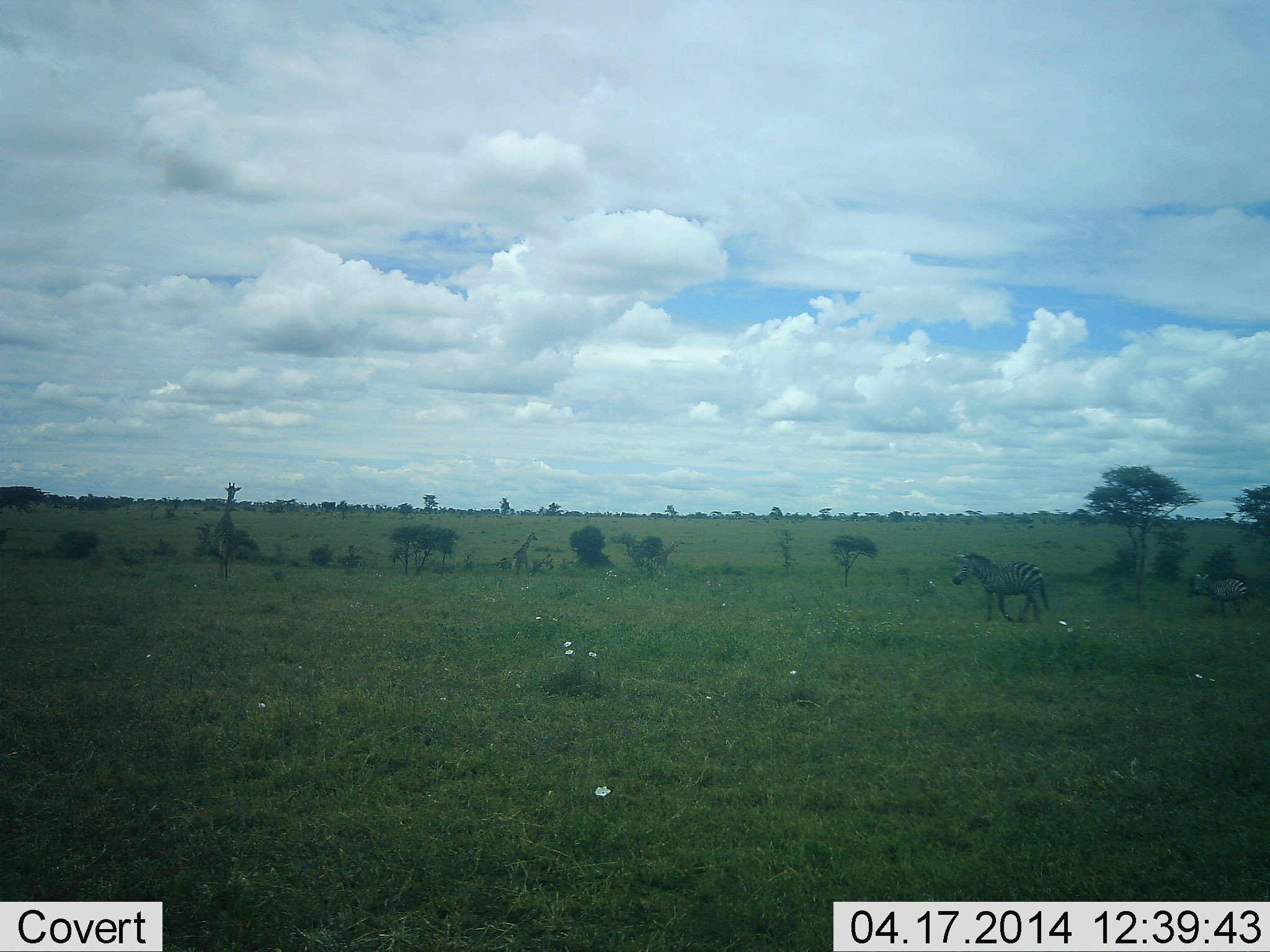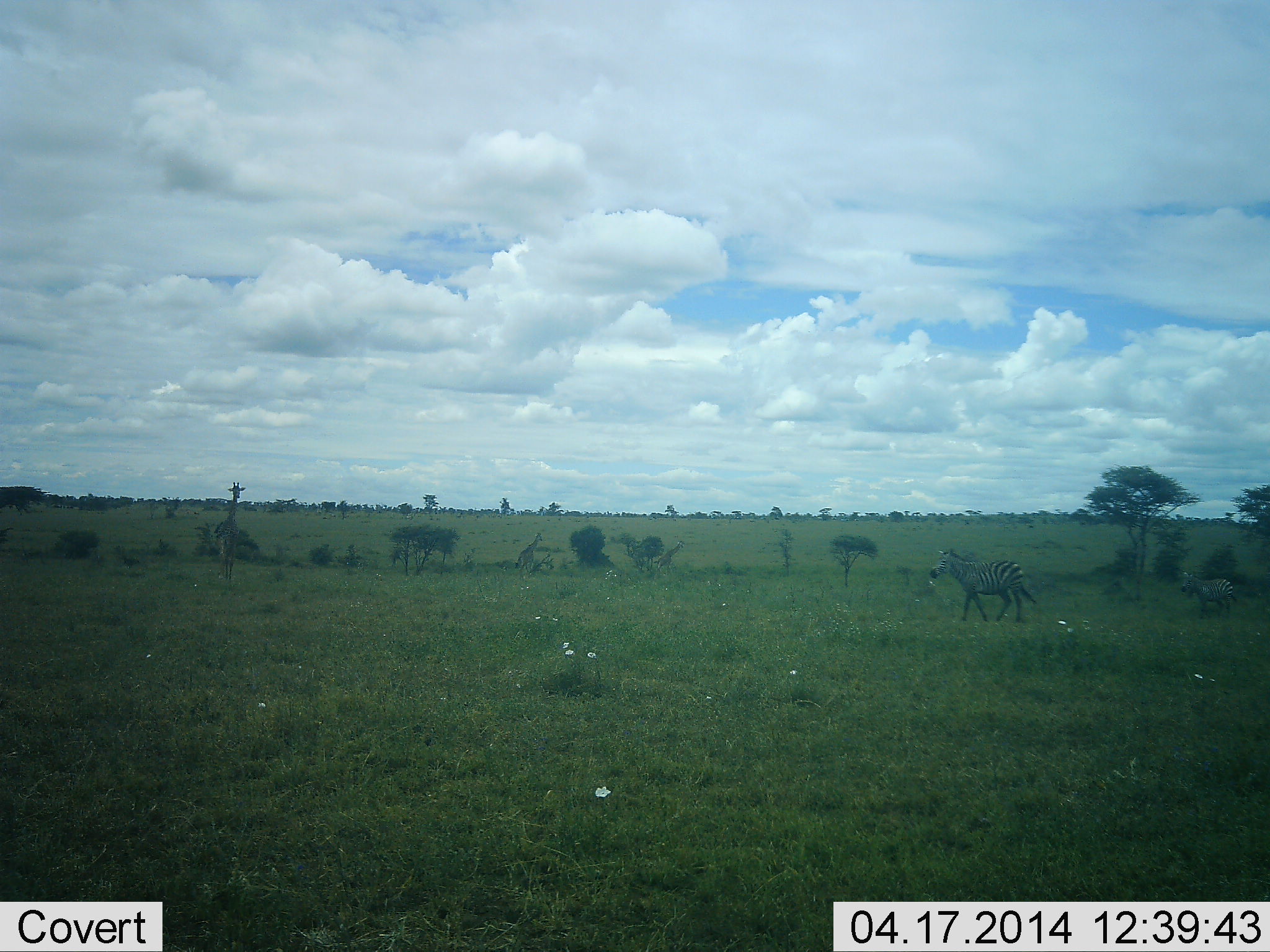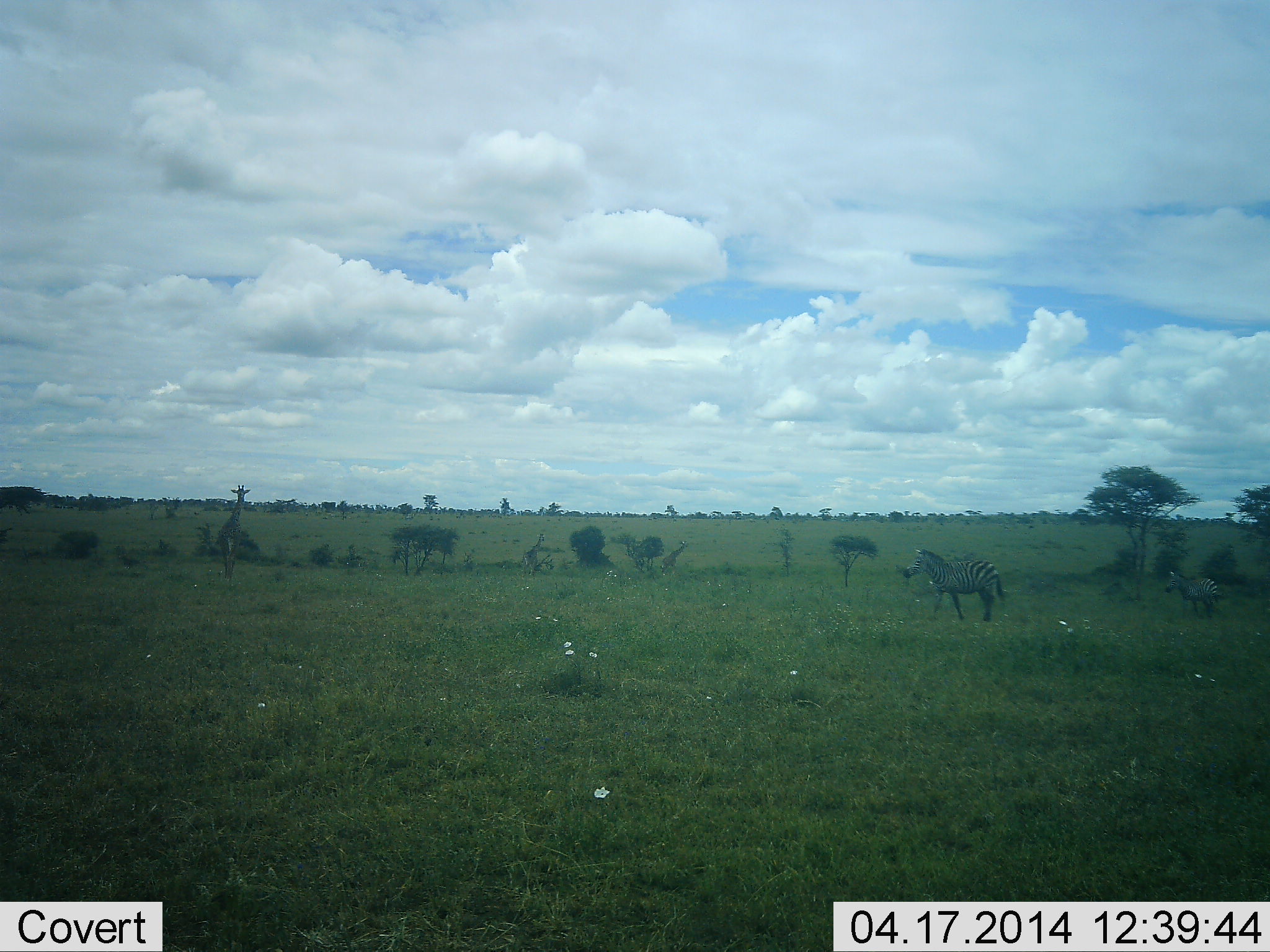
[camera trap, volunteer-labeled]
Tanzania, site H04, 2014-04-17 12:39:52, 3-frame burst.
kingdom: Animalia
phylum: Chordata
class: Mammalia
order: Artiodactyla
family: Giraffidae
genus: Giraffa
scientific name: Giraffa camelopardalis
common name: giraffe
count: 3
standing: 0%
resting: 0%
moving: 100%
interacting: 0%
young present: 0%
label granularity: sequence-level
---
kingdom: Animalia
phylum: Chordata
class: Mammalia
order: Perissodactyla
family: Equidae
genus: Equus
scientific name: Equus quagga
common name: plains zebra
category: zebra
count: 2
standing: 0%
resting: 0%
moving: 100%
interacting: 0%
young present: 0%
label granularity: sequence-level